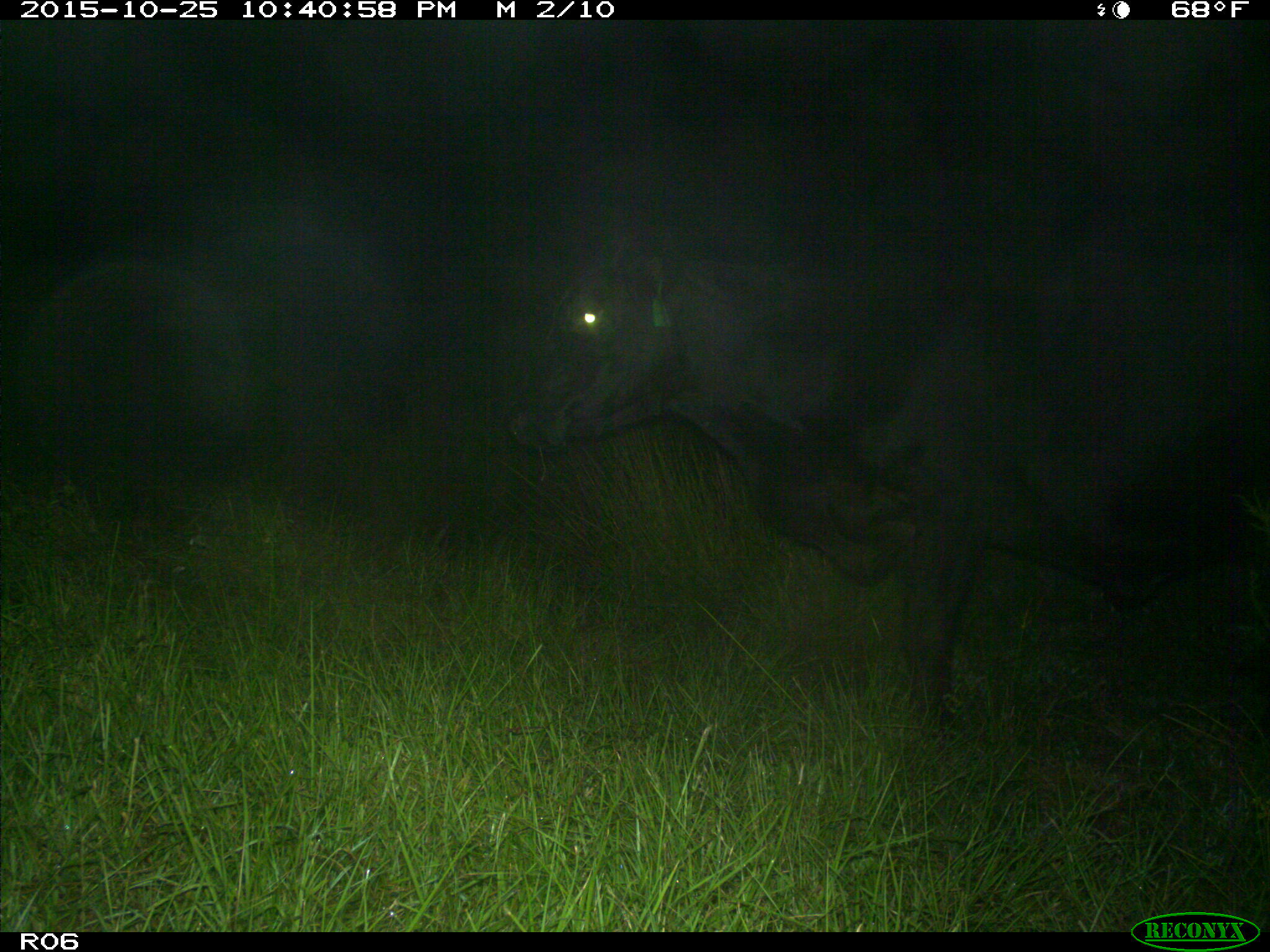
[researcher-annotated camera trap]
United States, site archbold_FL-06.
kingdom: Animalia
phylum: Chordata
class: Mammalia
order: Artiodactyla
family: Bovidae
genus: Bos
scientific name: Bos taurus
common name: domestic cow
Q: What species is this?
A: Bos taurus (domestic cow).